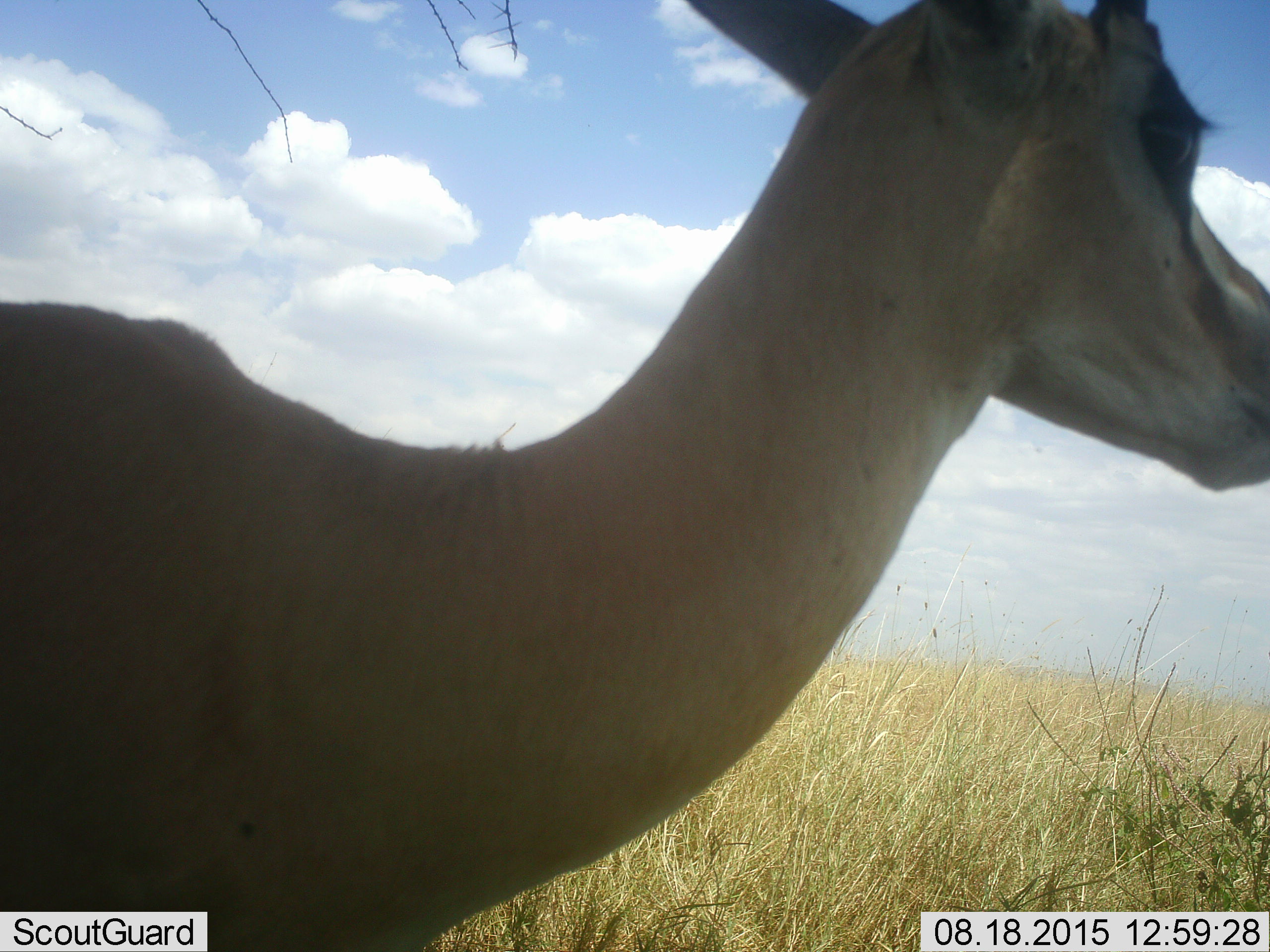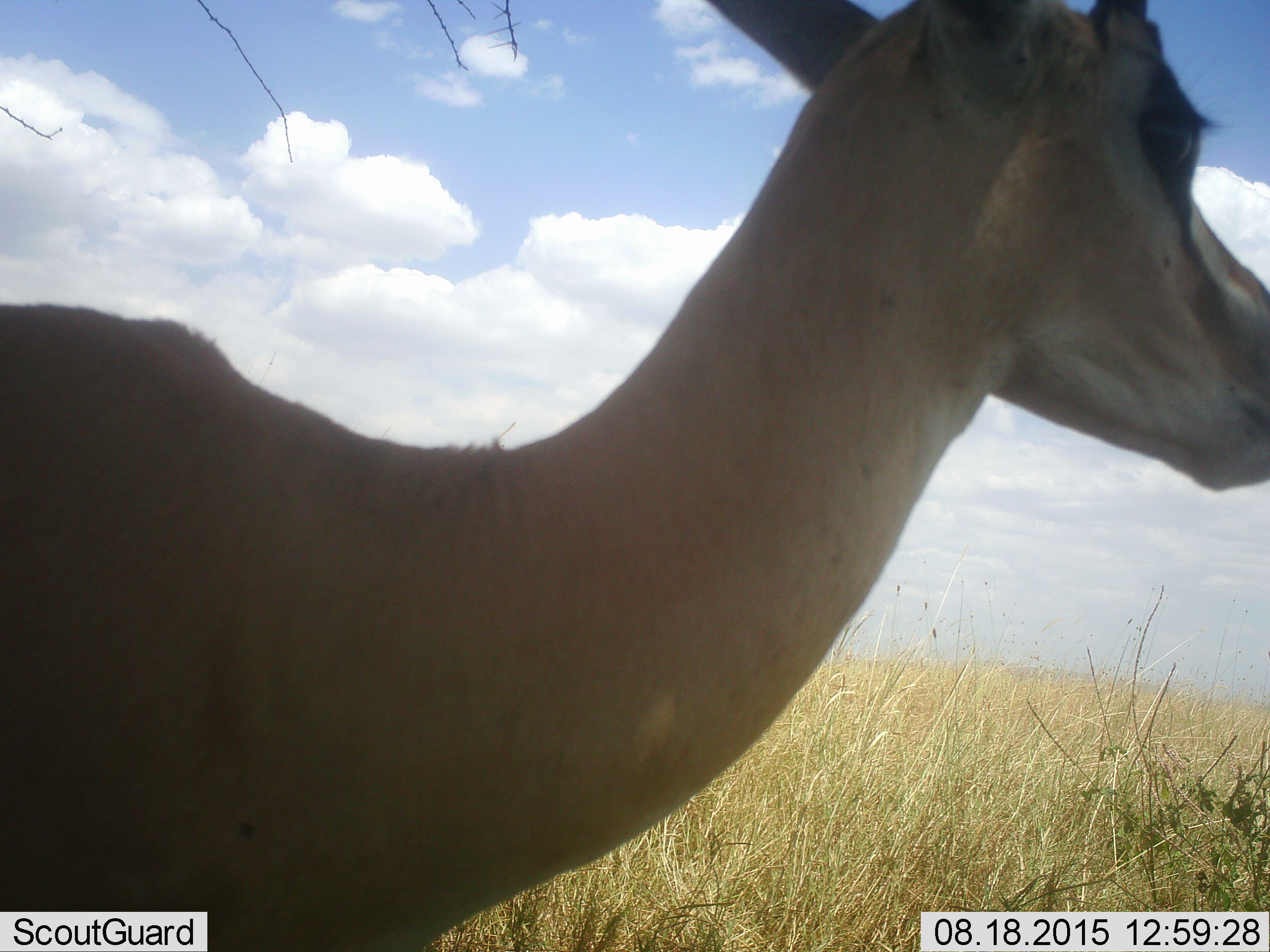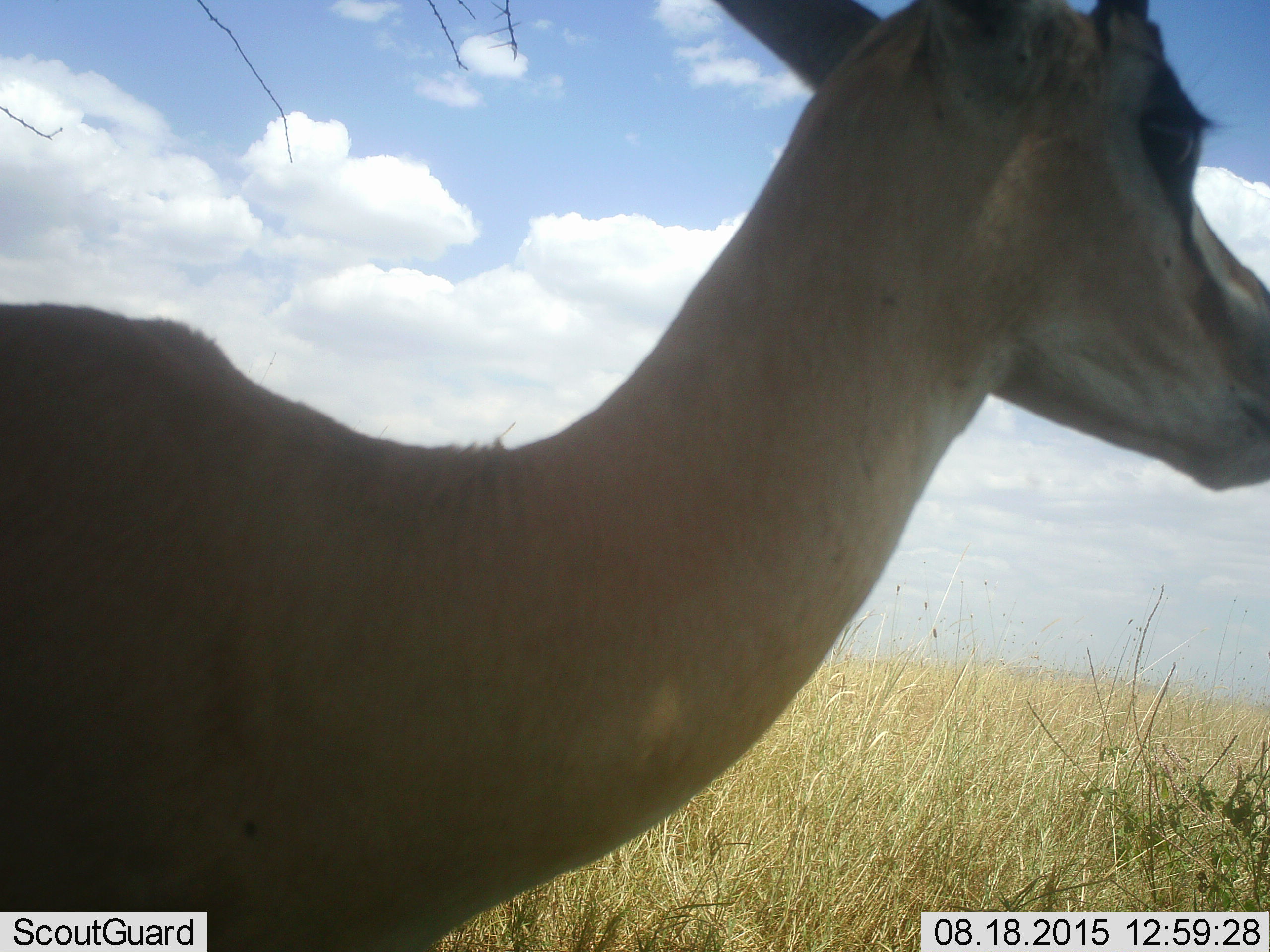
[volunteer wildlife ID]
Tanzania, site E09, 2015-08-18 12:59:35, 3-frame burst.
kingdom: Animalia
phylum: Chordata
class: Mammalia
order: Artiodactyla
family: Bovidae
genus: Eudorcas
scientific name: Eudorcas thomsonii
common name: thomson's gazelle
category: gazellethomsons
Gazellethomsons (thomson's gazelle) (Eudorcas thomsonii), count 1. Behavior (volunteer vote fractions): standing 92%, resting 0%, moving 0%, interacting 8%. Young present (vote fraction): 0%. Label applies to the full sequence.